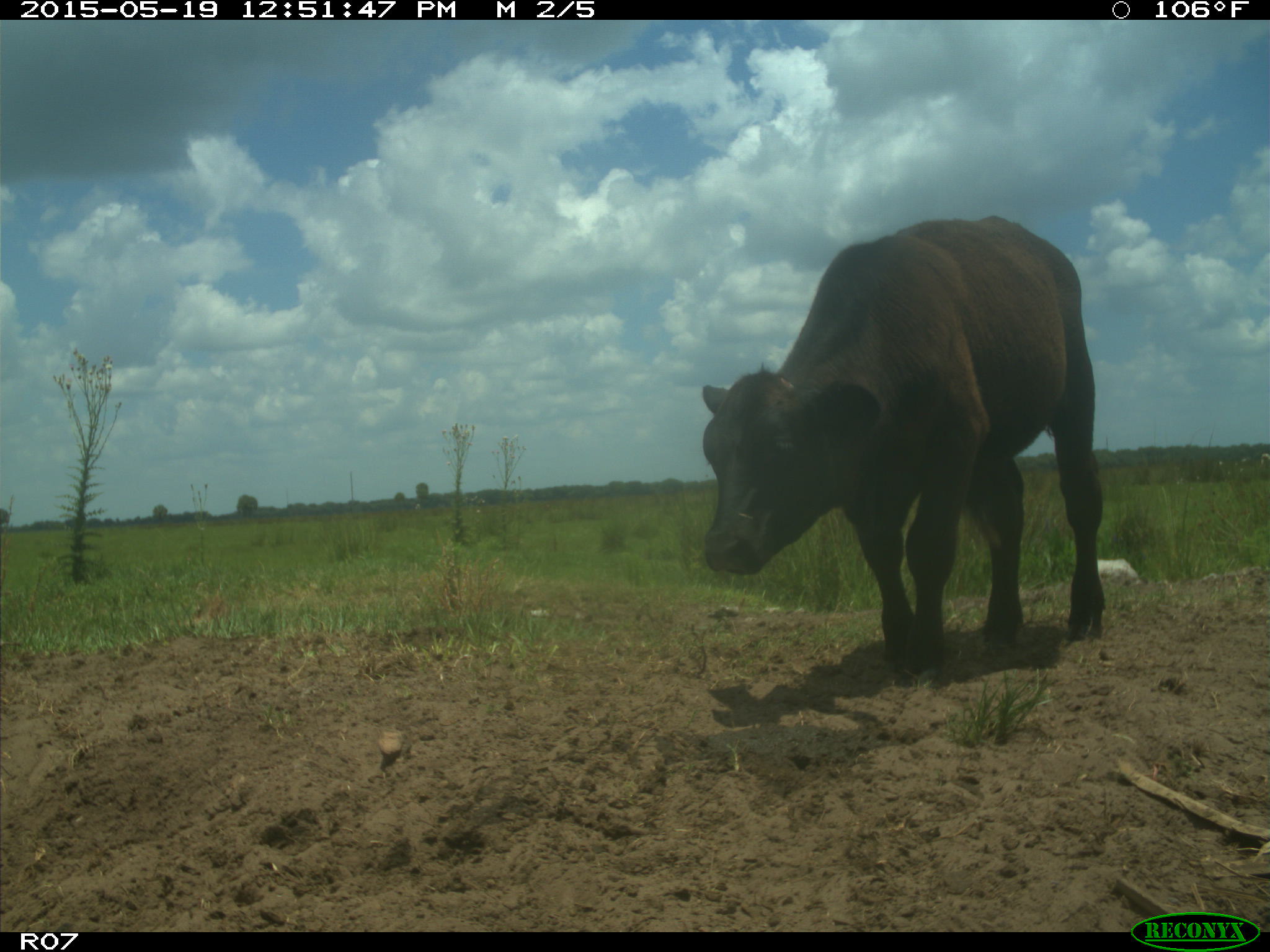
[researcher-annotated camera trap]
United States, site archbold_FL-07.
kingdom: Animalia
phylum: Chordata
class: Mammalia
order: Artiodactyla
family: Bovidae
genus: Bos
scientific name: Bos taurus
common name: domestic cow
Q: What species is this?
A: Bos taurus (domestic cow).